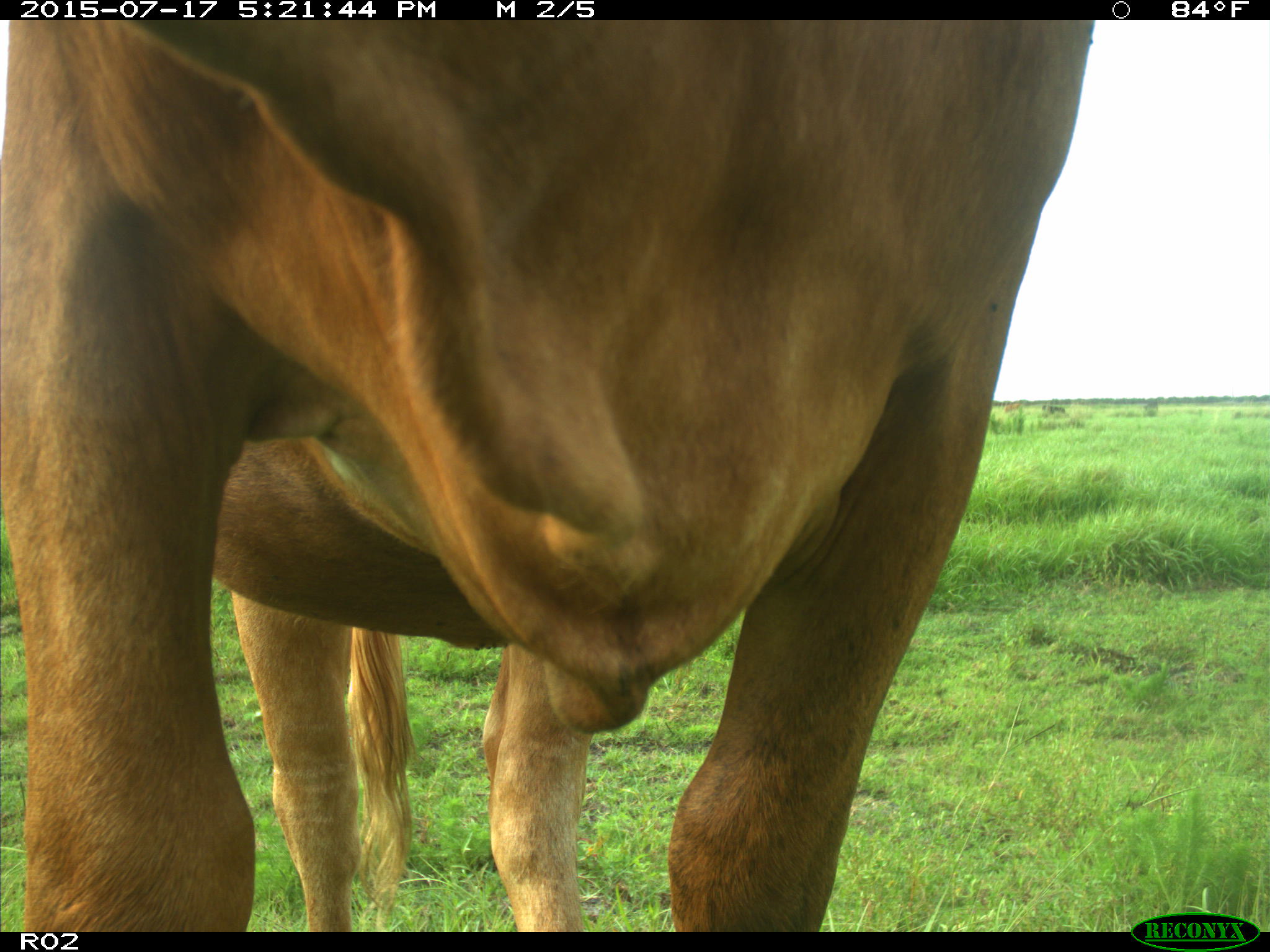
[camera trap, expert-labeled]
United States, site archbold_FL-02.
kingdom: Animalia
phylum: Chordata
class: Mammalia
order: Artiodactyla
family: Bovidae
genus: Bos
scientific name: Bos taurus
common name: domestic cow